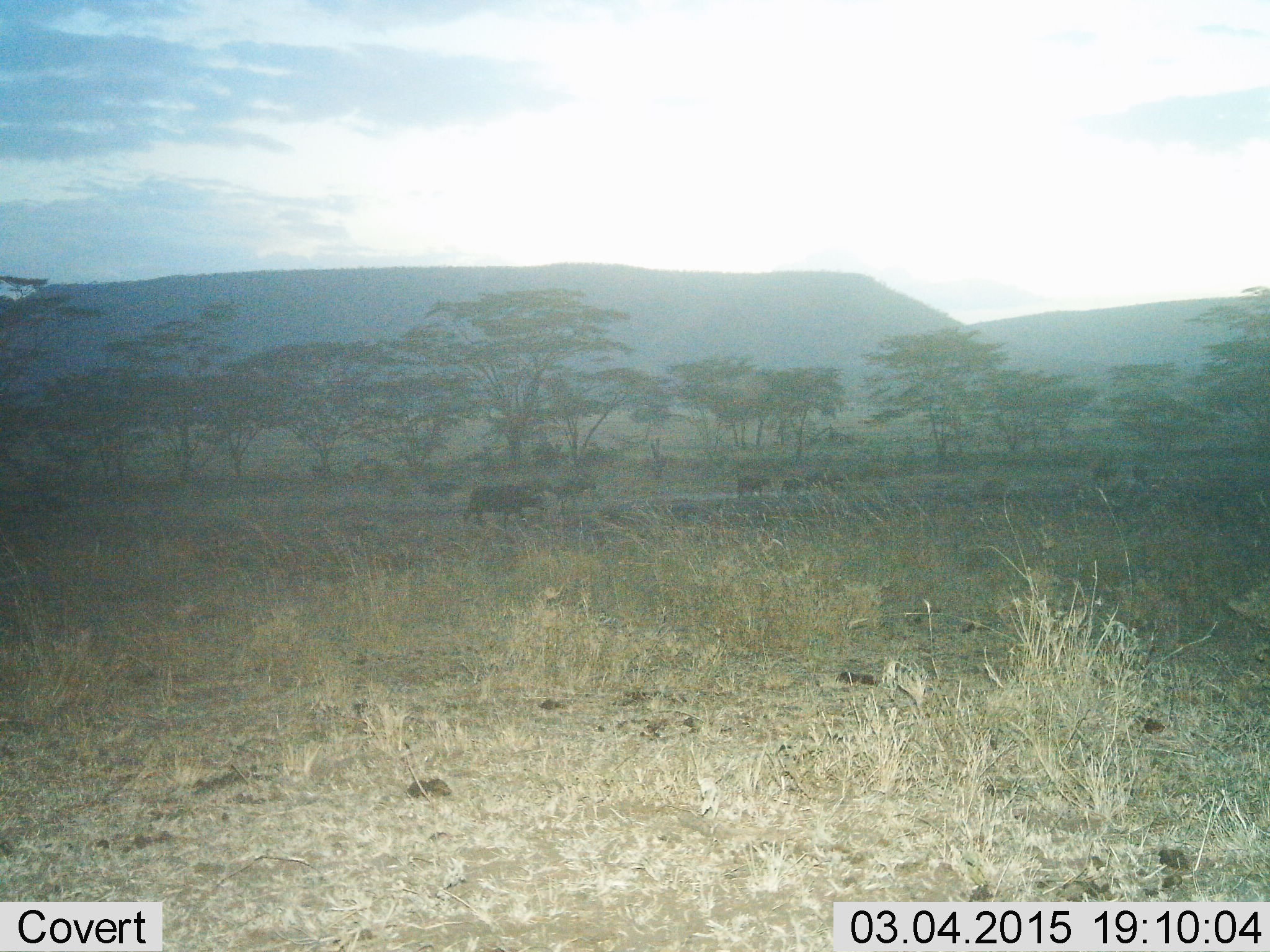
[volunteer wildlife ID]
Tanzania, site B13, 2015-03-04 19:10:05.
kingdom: Animalia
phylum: Chordata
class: Mammalia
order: Artiodactyla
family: Bovidae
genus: Syncerus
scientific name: Syncerus caffer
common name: cape buffalo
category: buffalo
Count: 10.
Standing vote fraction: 10%.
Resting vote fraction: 0%.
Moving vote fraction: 90%.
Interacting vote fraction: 0%.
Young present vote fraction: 20%.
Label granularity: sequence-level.